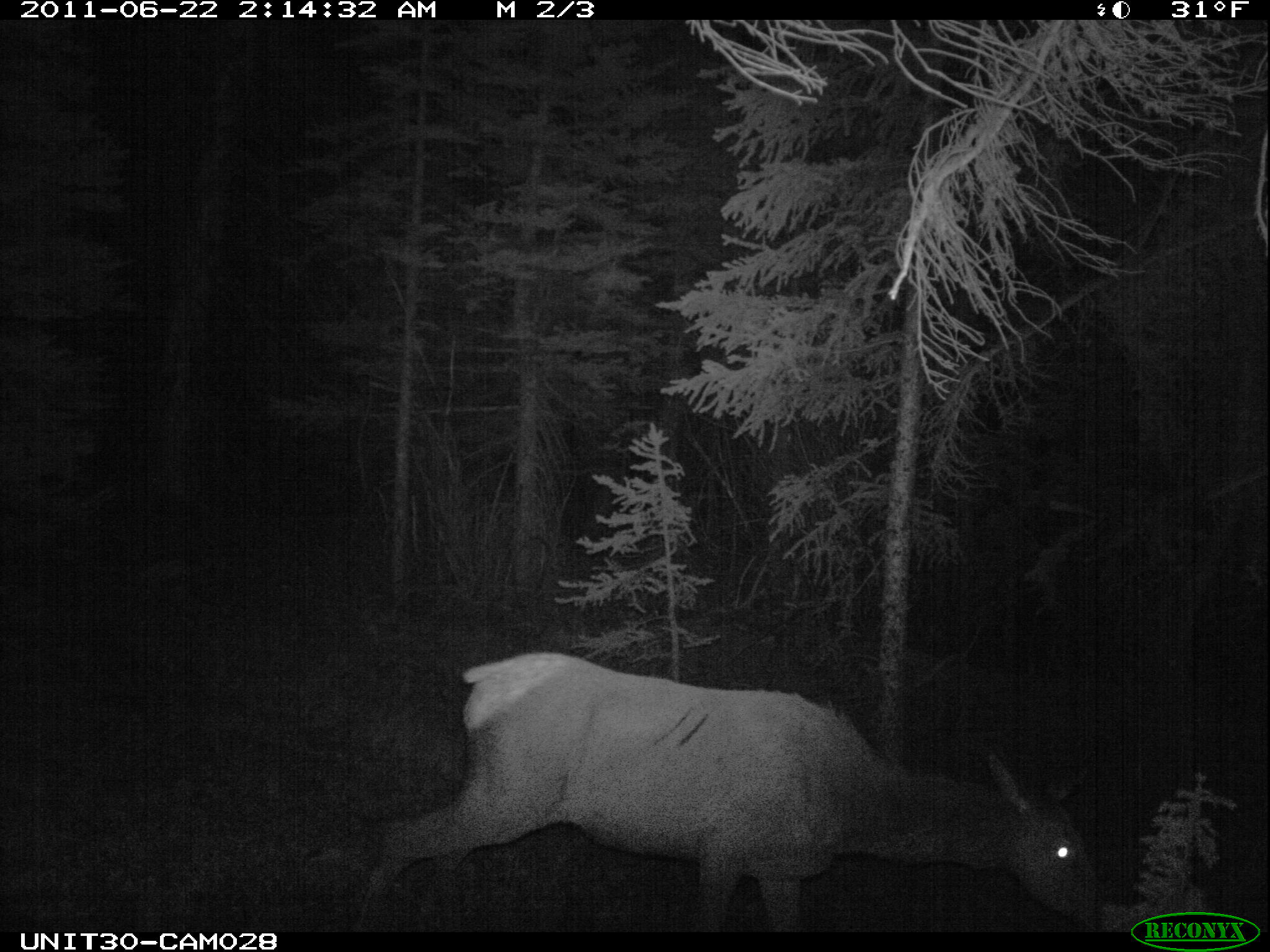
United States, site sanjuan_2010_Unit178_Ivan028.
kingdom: Animalia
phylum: Chordata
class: Mammalia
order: Artiodactyla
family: Cervidae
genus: Cervus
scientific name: Cervus elaphus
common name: red deer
Cervus elaphus (red deer).